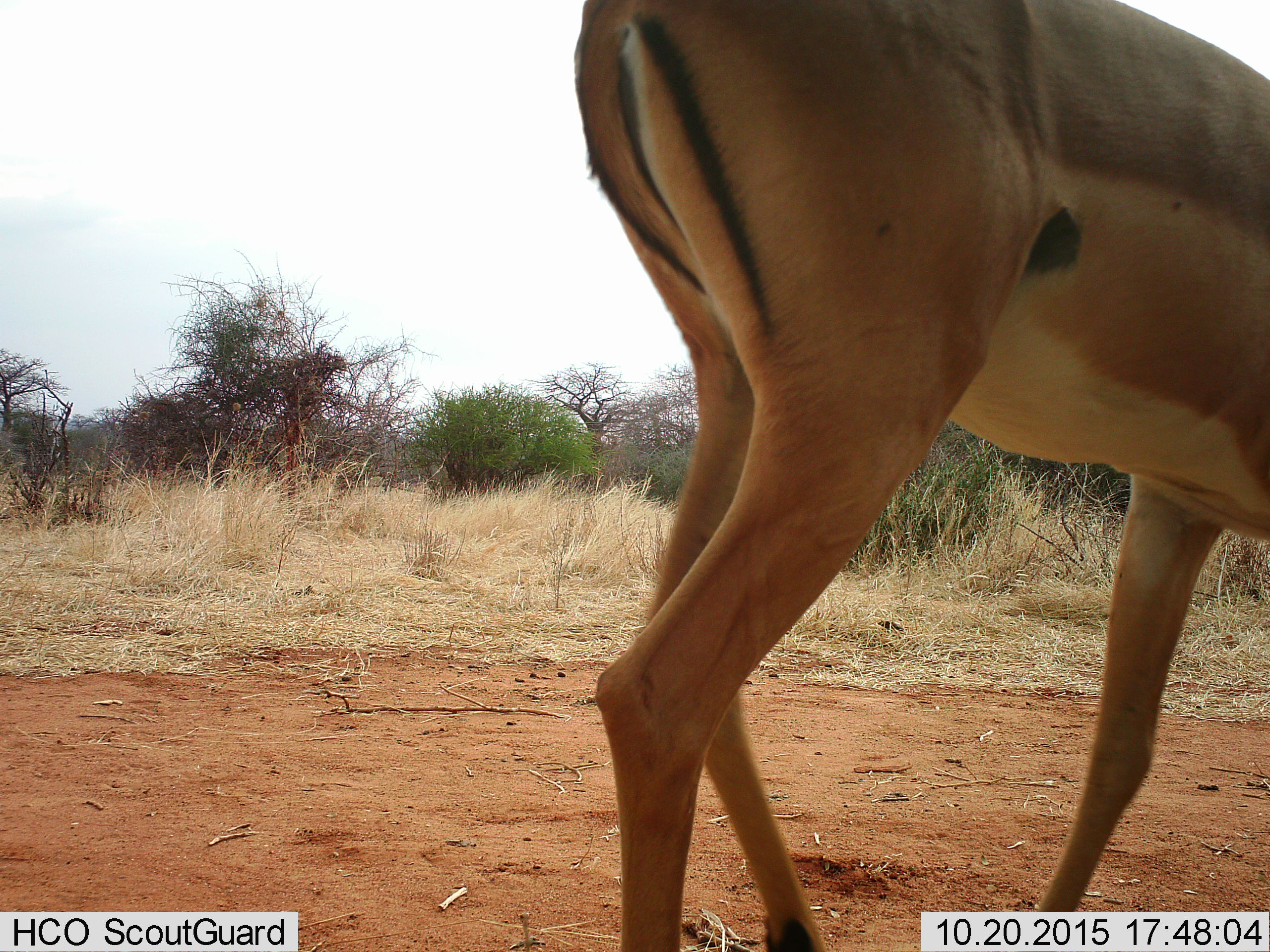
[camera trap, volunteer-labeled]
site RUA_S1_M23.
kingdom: Animalia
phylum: Chordata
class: Mammalia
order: Artiodactyla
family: Bovidae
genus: Aepyceros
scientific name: Aepyceros melampus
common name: impala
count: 1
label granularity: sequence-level